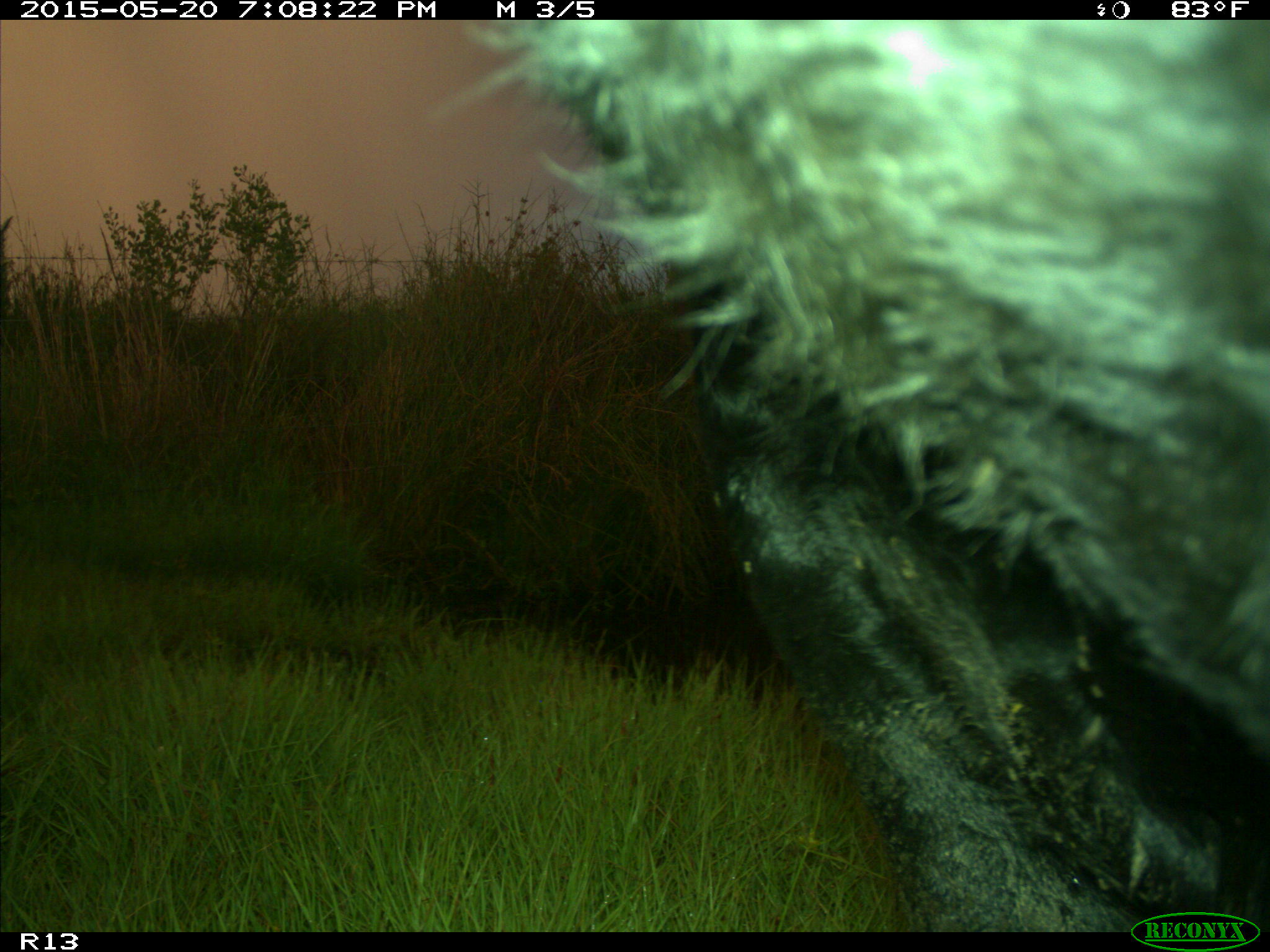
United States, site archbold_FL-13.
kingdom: Animalia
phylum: Chordata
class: Mammalia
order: Artiodactyla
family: Bovidae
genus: Bos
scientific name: Bos taurus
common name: domestic cow